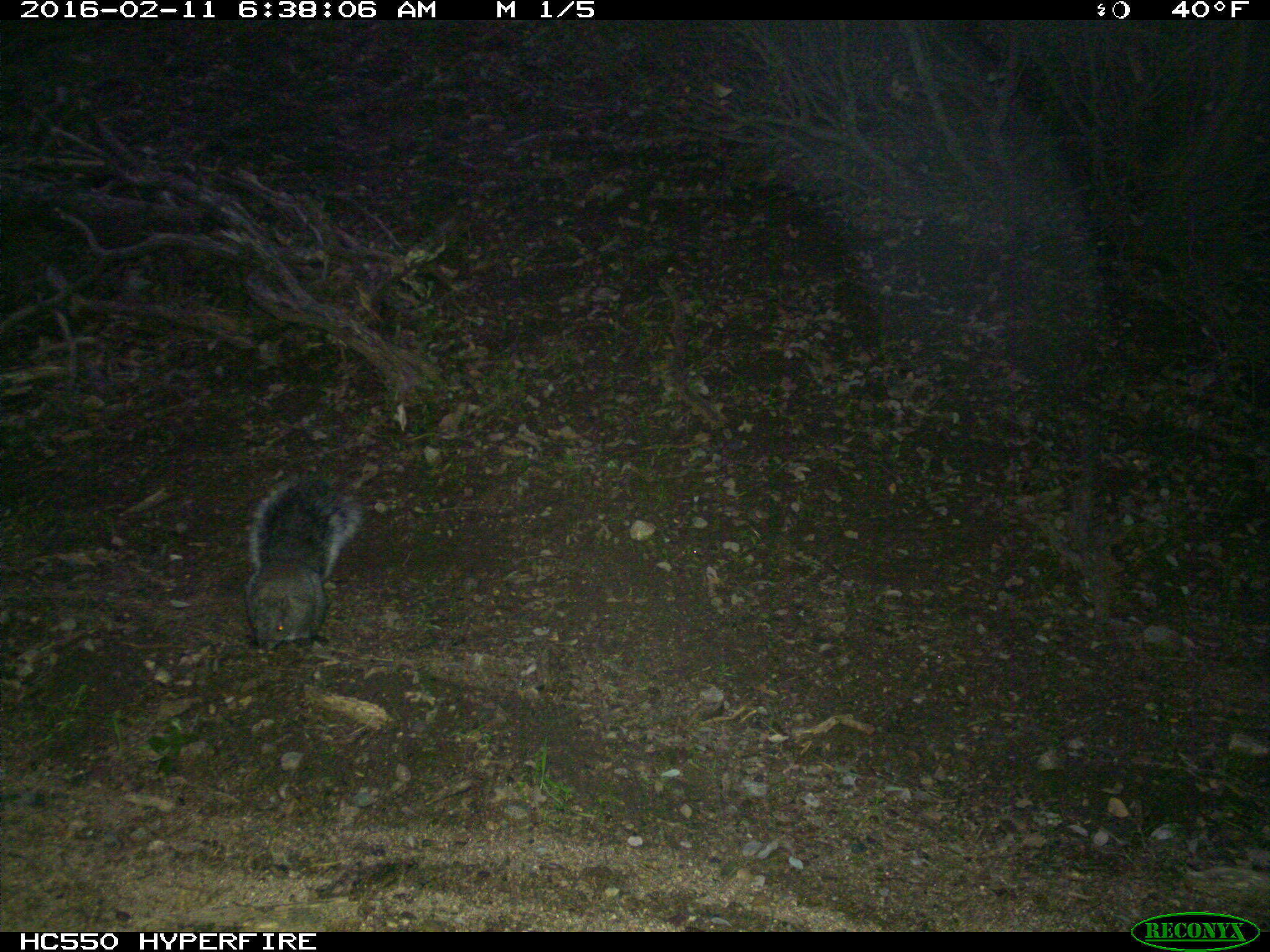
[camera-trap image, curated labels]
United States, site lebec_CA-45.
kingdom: Animalia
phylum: Chordata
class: Mammalia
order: Rodentia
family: Sciuridae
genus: Sciurus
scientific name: Sciurus carolinensis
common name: eastern gray squirrel